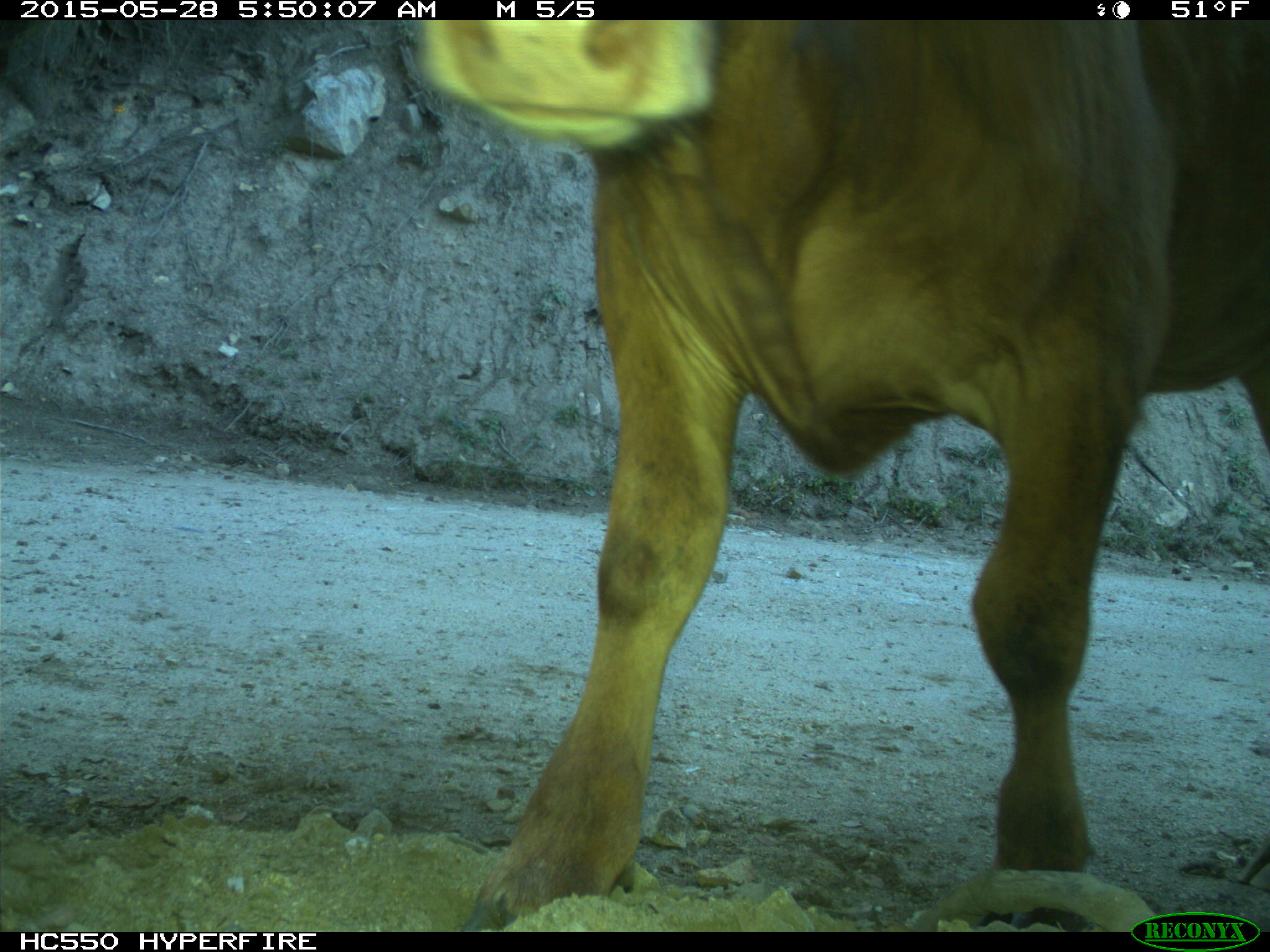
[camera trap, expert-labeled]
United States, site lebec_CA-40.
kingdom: Animalia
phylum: Chordata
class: Mammalia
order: Artiodactyla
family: Bovidae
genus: Bos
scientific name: Bos taurus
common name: domestic cow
Bos taurus (domestic cow).